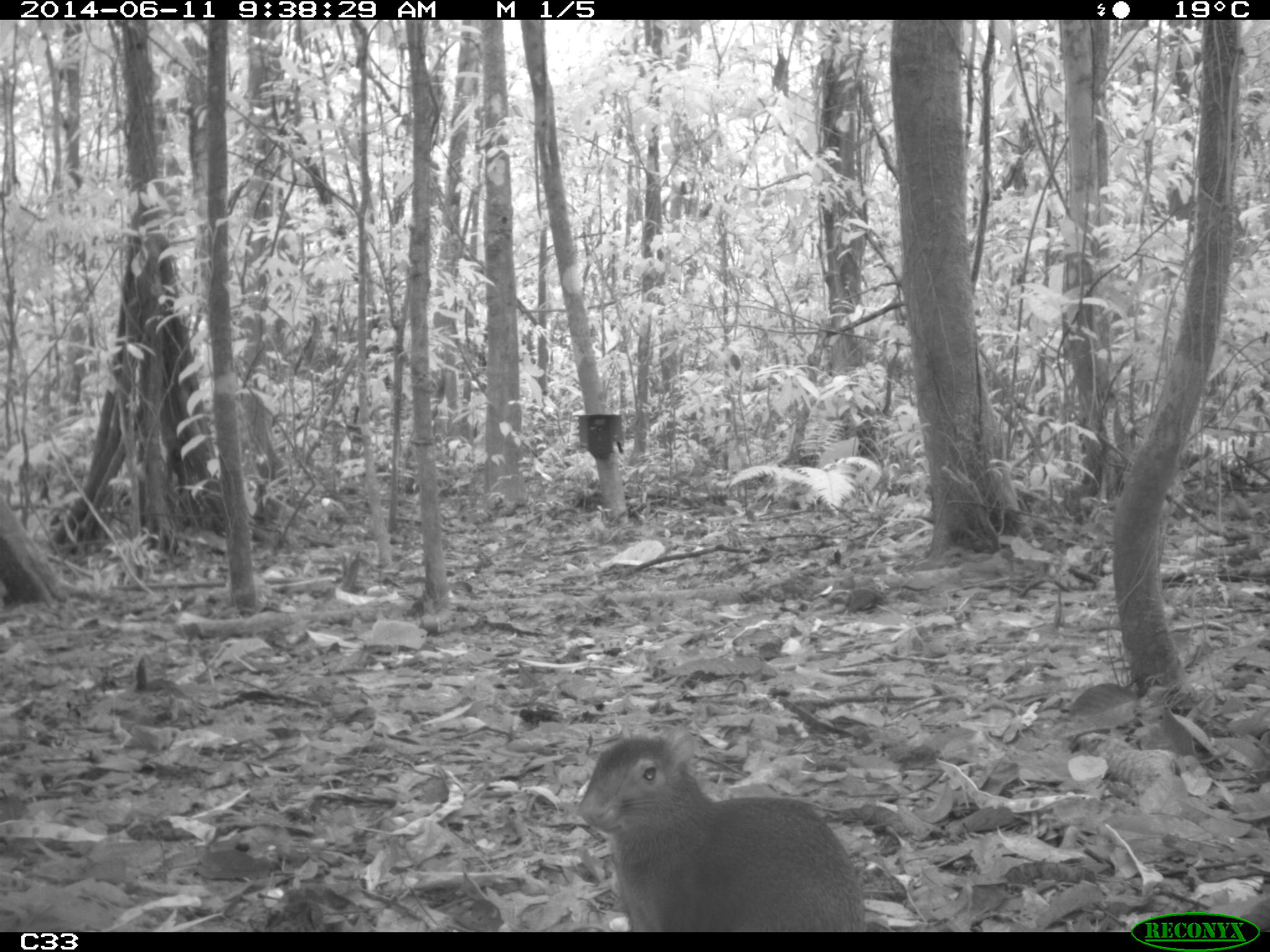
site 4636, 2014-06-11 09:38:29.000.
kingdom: Animalia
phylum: Chordata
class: Mammalia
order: Rodentia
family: Dasyproctidae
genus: Dasyprocta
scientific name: Dasyprocta leporina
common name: red-rumped agouti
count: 1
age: adult